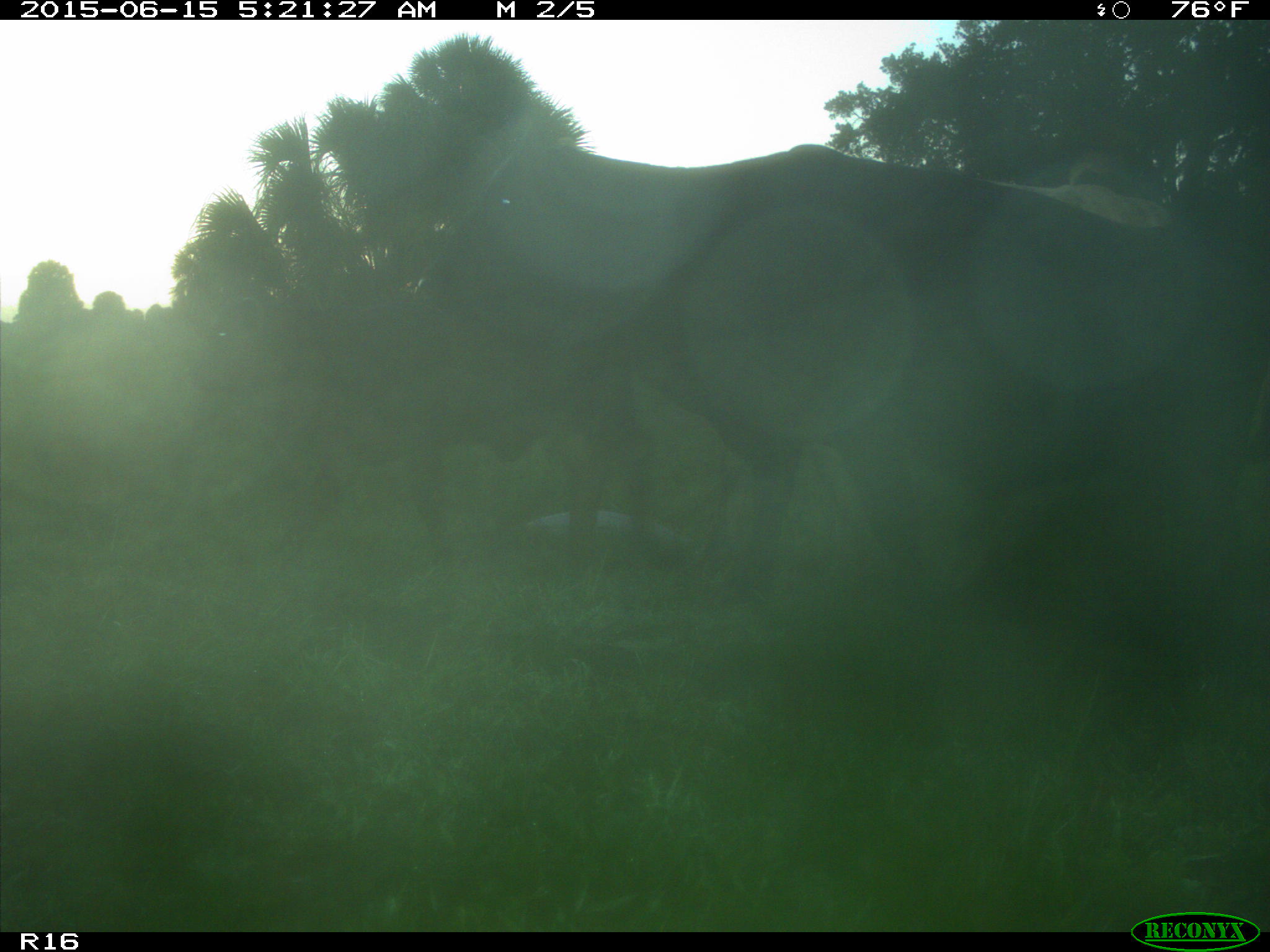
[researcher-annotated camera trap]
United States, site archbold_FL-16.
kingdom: Animalia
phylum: Chordata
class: Mammalia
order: Artiodactyla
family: Bovidae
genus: Bos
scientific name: Bos taurus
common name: domestic cow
Bos taurus (domestic cow).